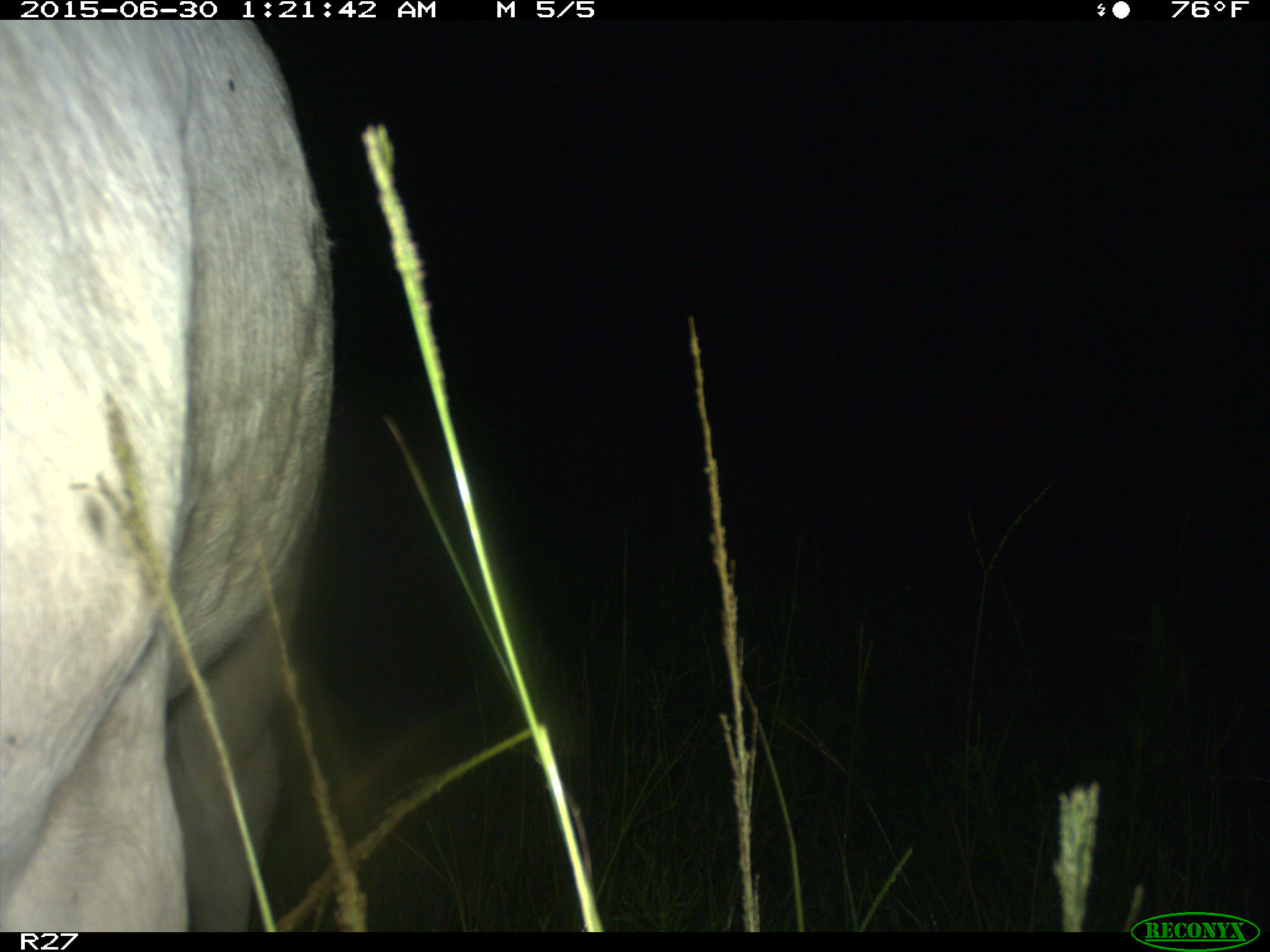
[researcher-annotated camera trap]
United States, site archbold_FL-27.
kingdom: Animalia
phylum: Chordata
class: Mammalia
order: Artiodactyla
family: Bovidae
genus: Bos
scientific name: Bos taurus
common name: domestic cow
Bos taurus (domestic cow).